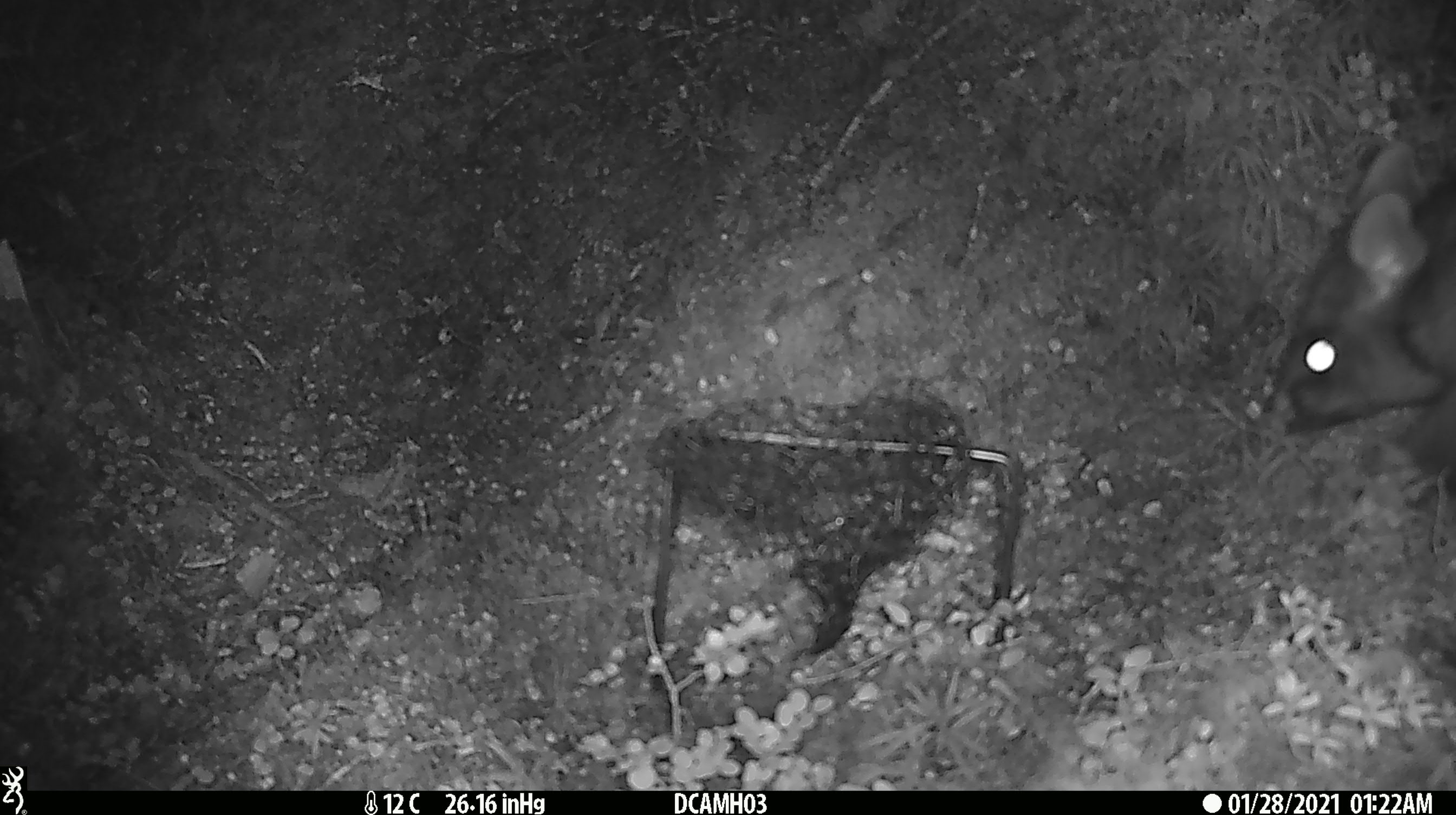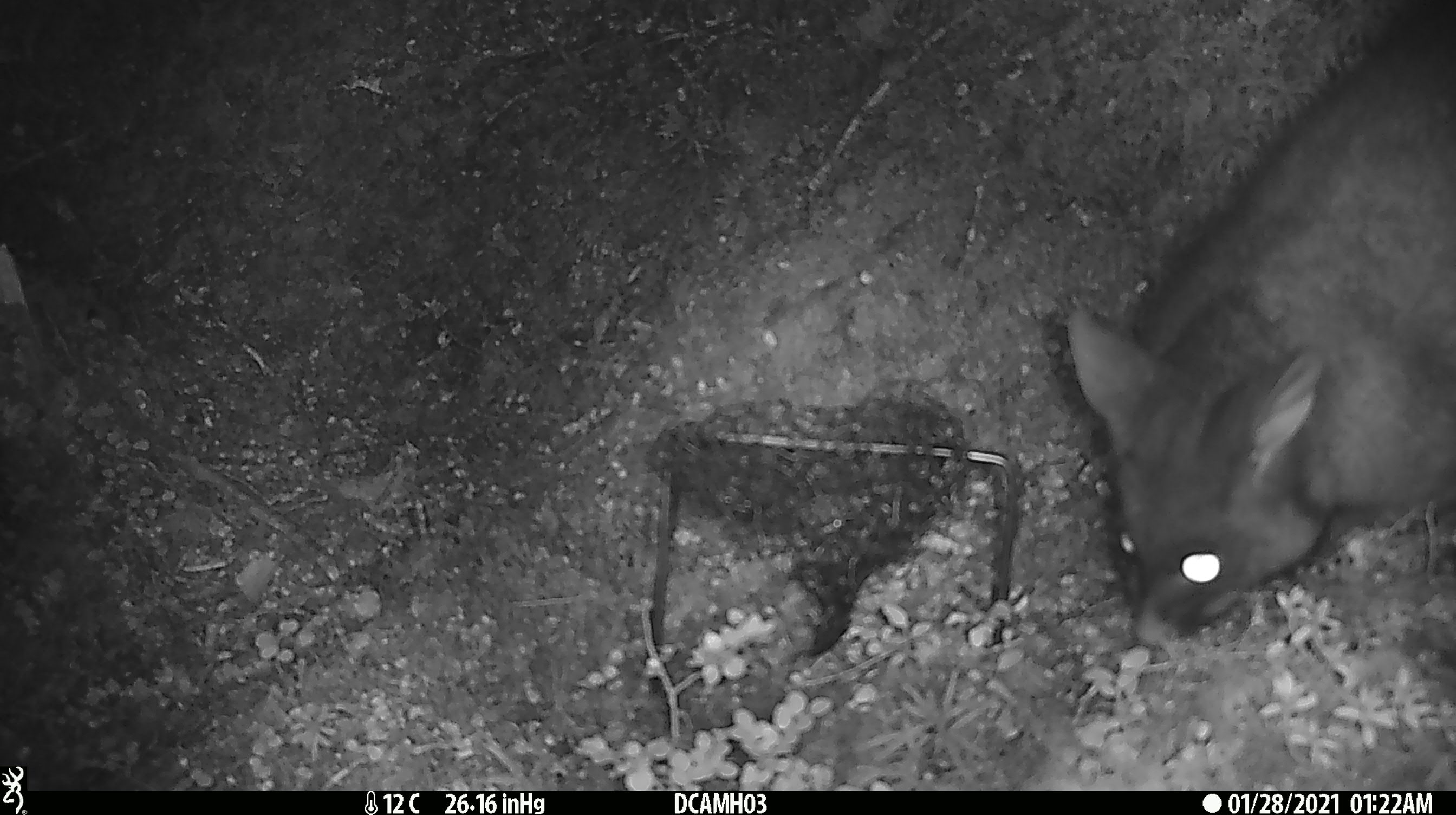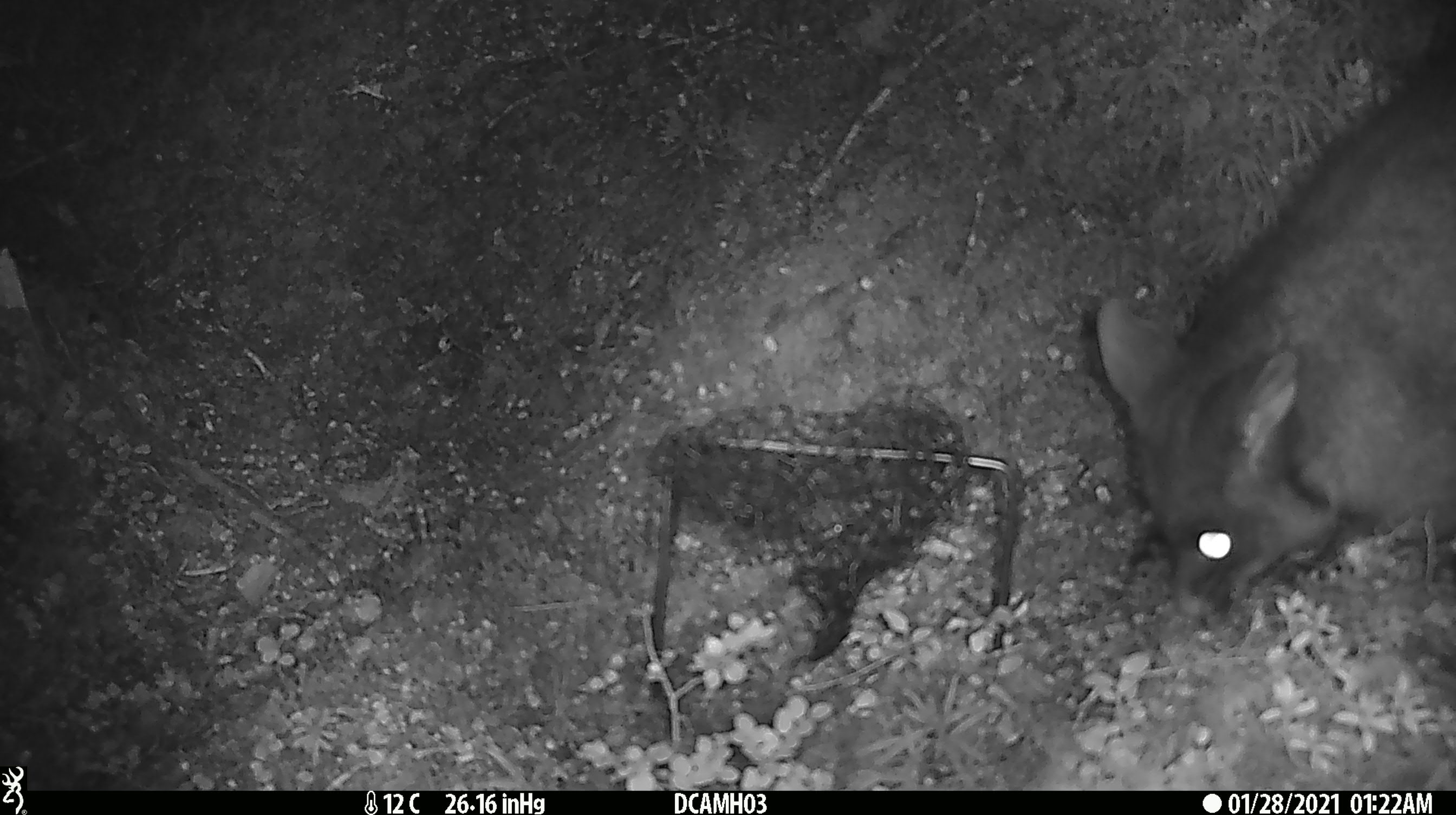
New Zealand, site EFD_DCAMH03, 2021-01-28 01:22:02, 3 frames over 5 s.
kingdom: Animalia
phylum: Chordata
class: Mammalia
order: Diprotodontia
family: Phalangeridae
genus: Trichosurus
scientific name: Trichosurus vulpecula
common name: common brushtail possum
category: possum